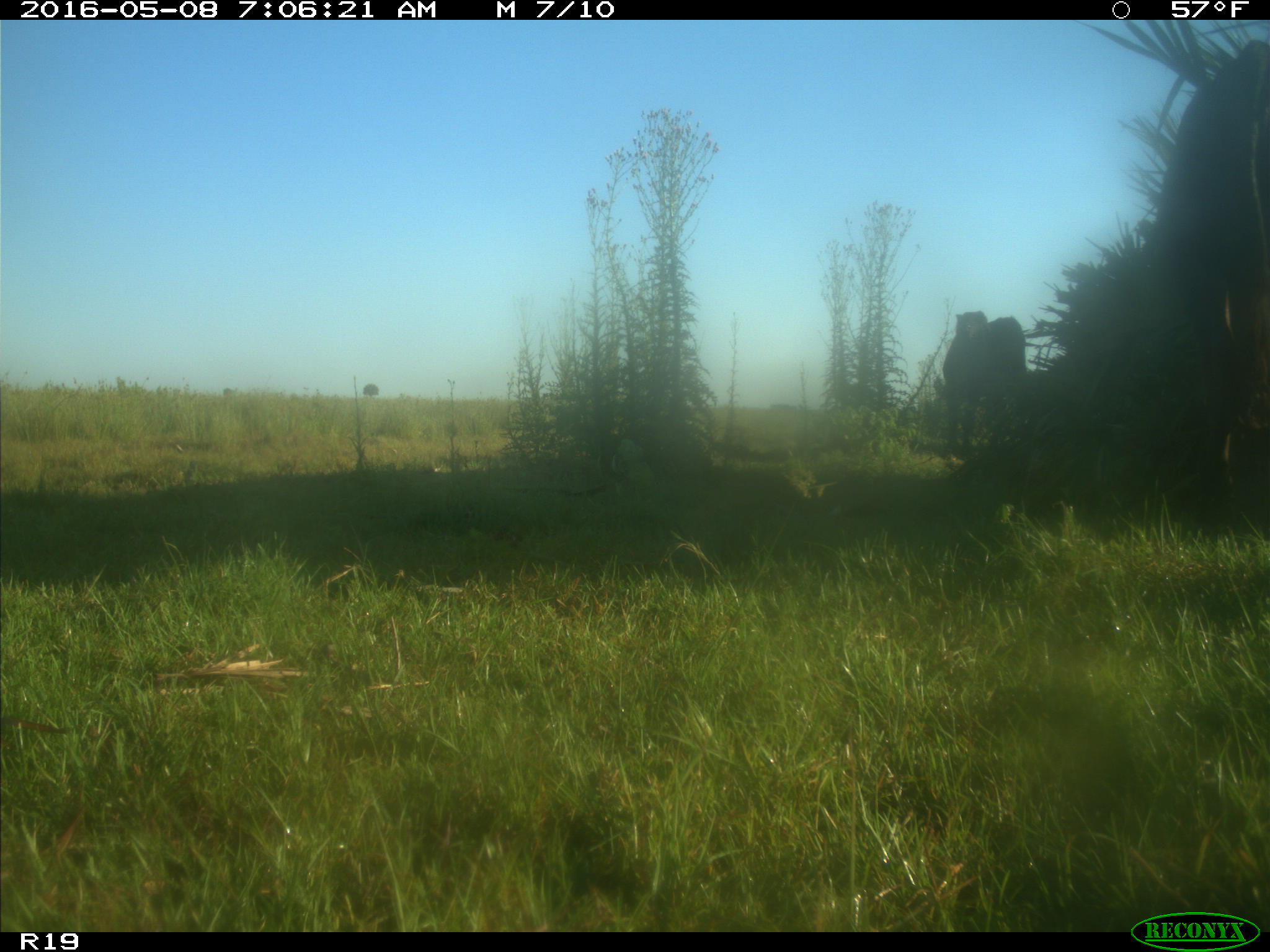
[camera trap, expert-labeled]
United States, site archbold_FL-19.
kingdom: Animalia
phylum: Chordata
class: Mammalia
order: Artiodactyla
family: Bovidae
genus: Bos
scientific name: Bos taurus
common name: domestic cow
Bos taurus (domestic cow).